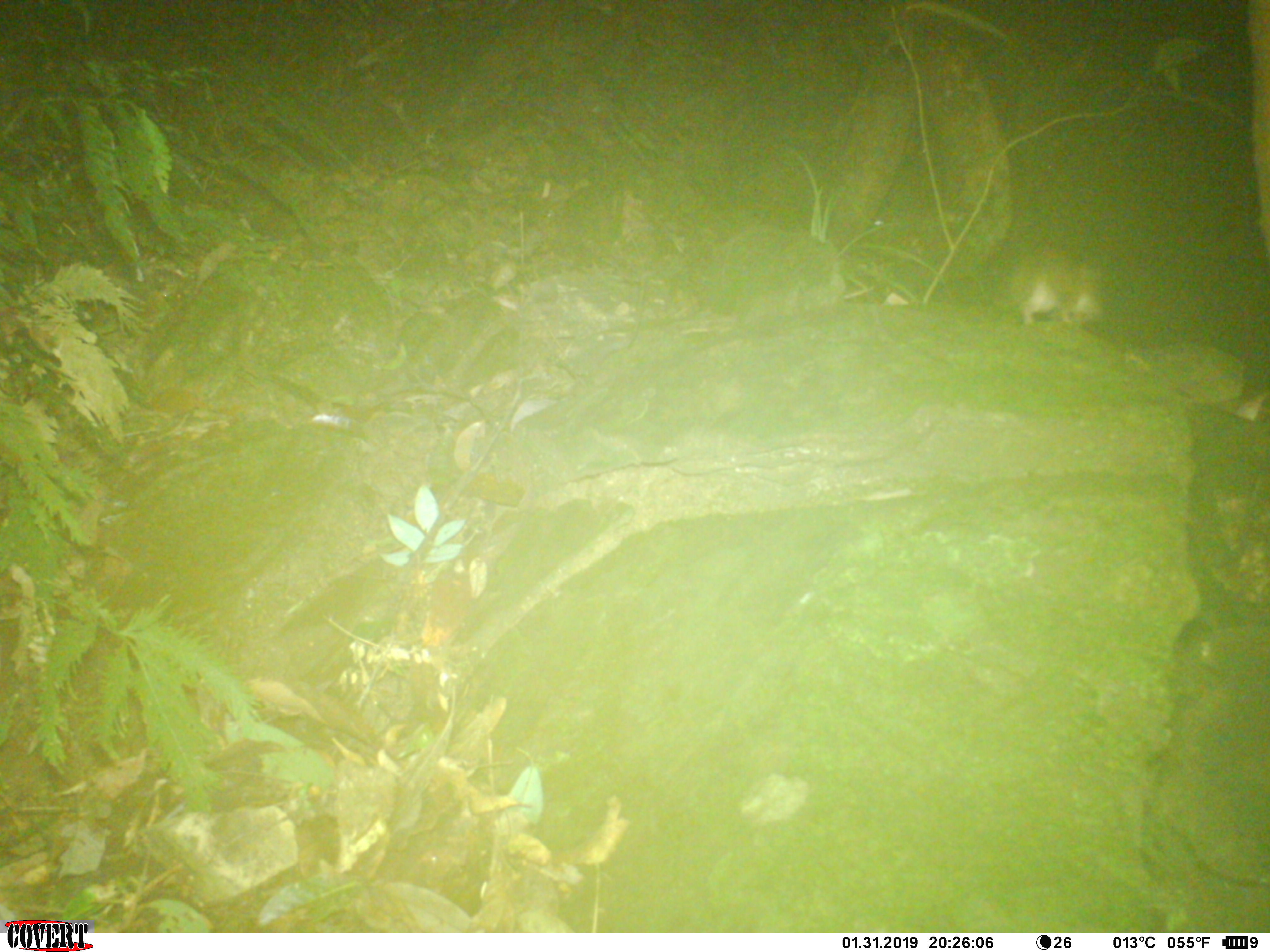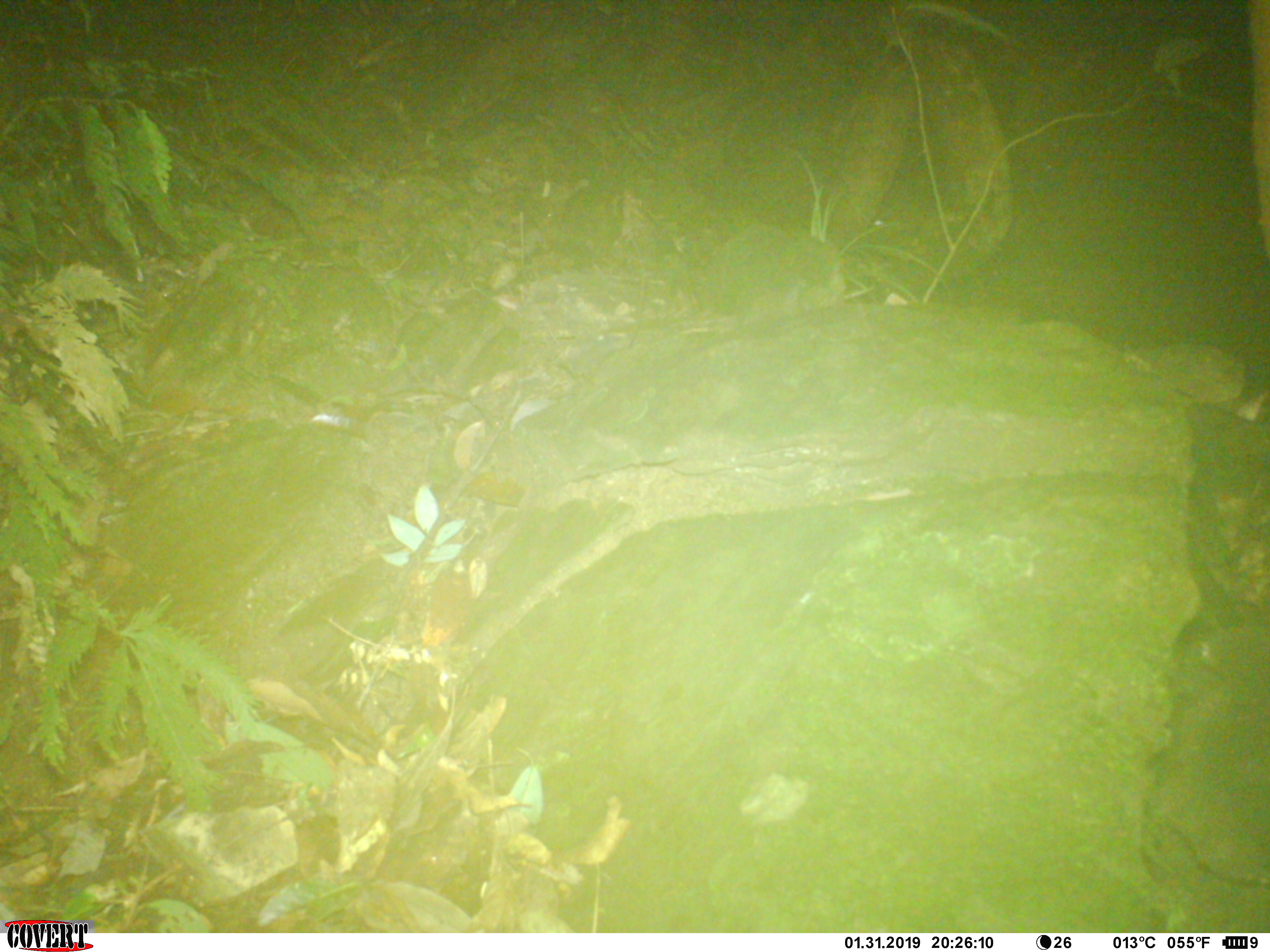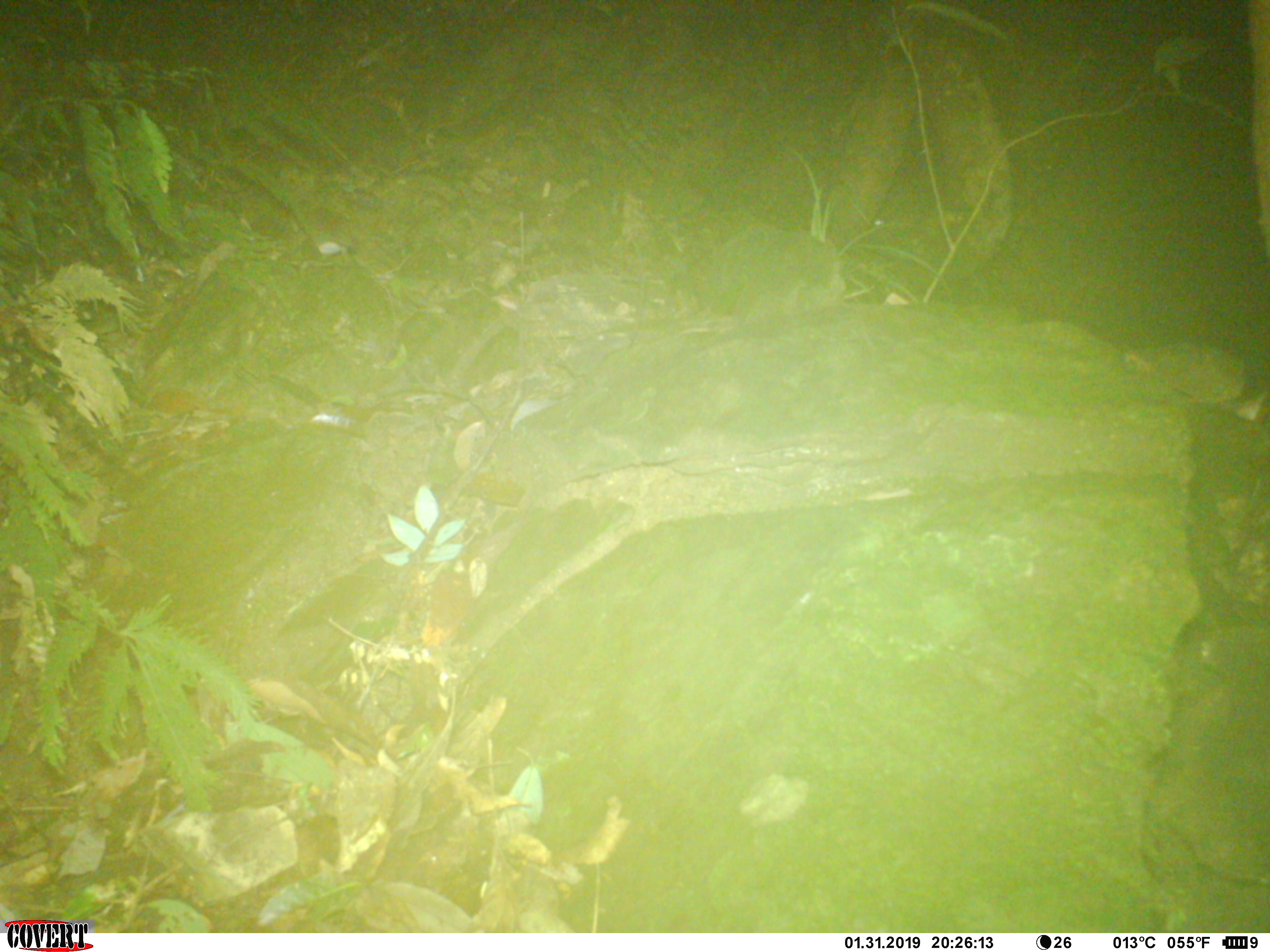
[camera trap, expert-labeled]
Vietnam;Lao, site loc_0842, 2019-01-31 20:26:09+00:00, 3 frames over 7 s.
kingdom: Animalia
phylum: Chordata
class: Mammalia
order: Rodentia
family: Muridae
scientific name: Muridae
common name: old-world mice and rats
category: unidentified murid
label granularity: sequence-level